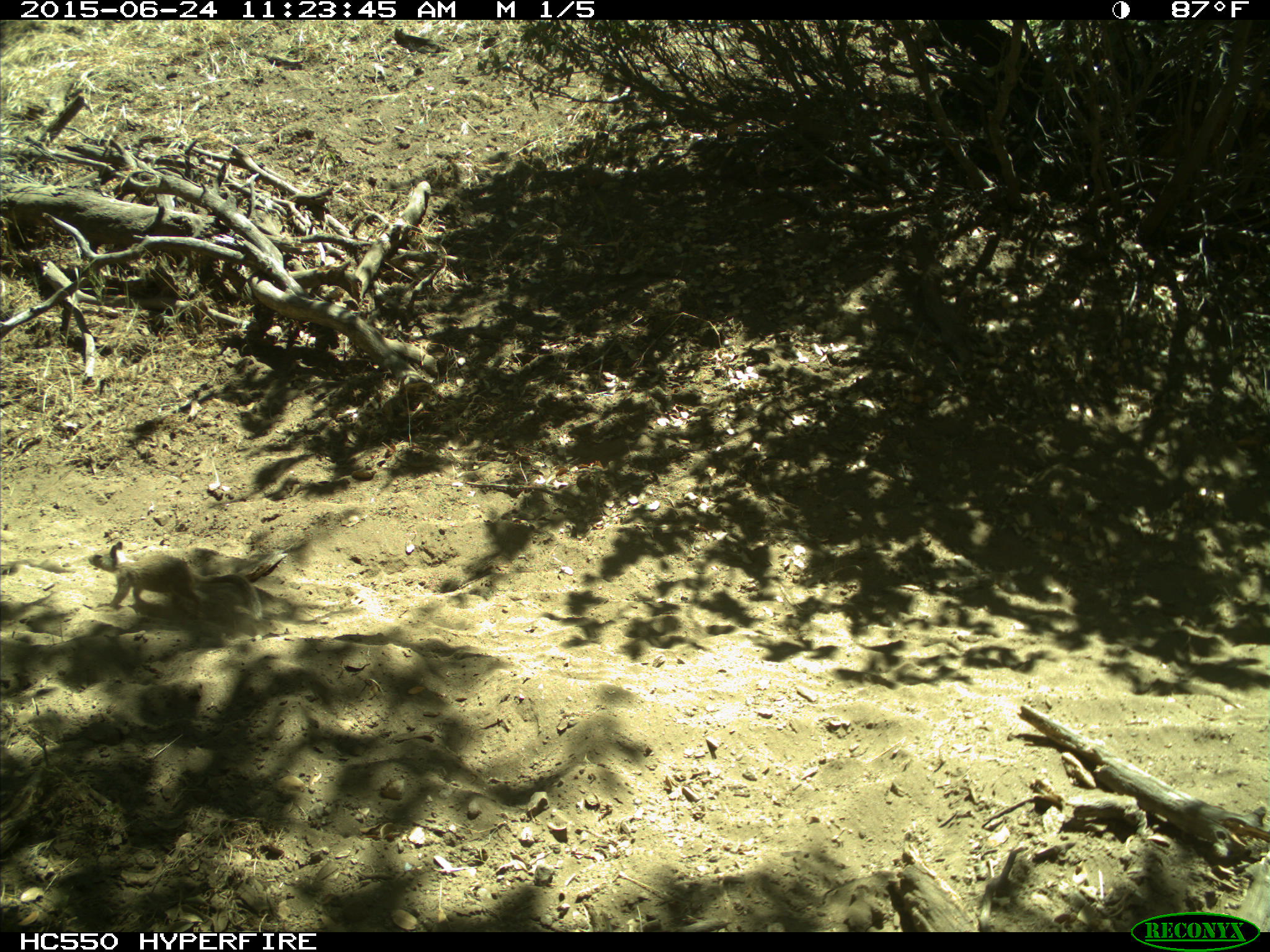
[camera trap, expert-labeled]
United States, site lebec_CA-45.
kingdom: Animalia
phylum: Chordata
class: Mammalia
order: Rodentia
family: Sciuridae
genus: Otospermophilus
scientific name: Otospermophilus beecheyi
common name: california ground squirrel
Otospermophilus beecheyi (california ground squirrel).